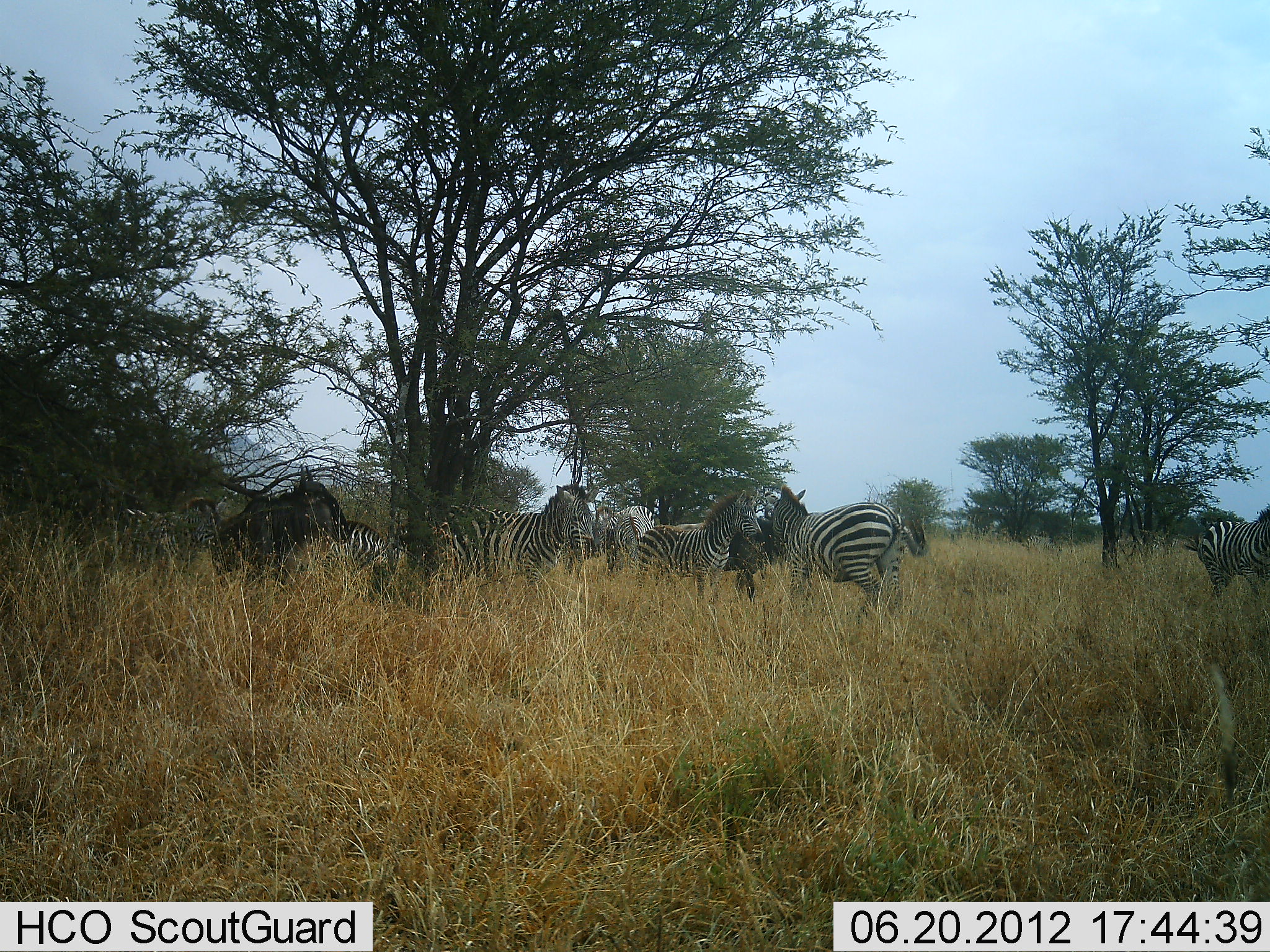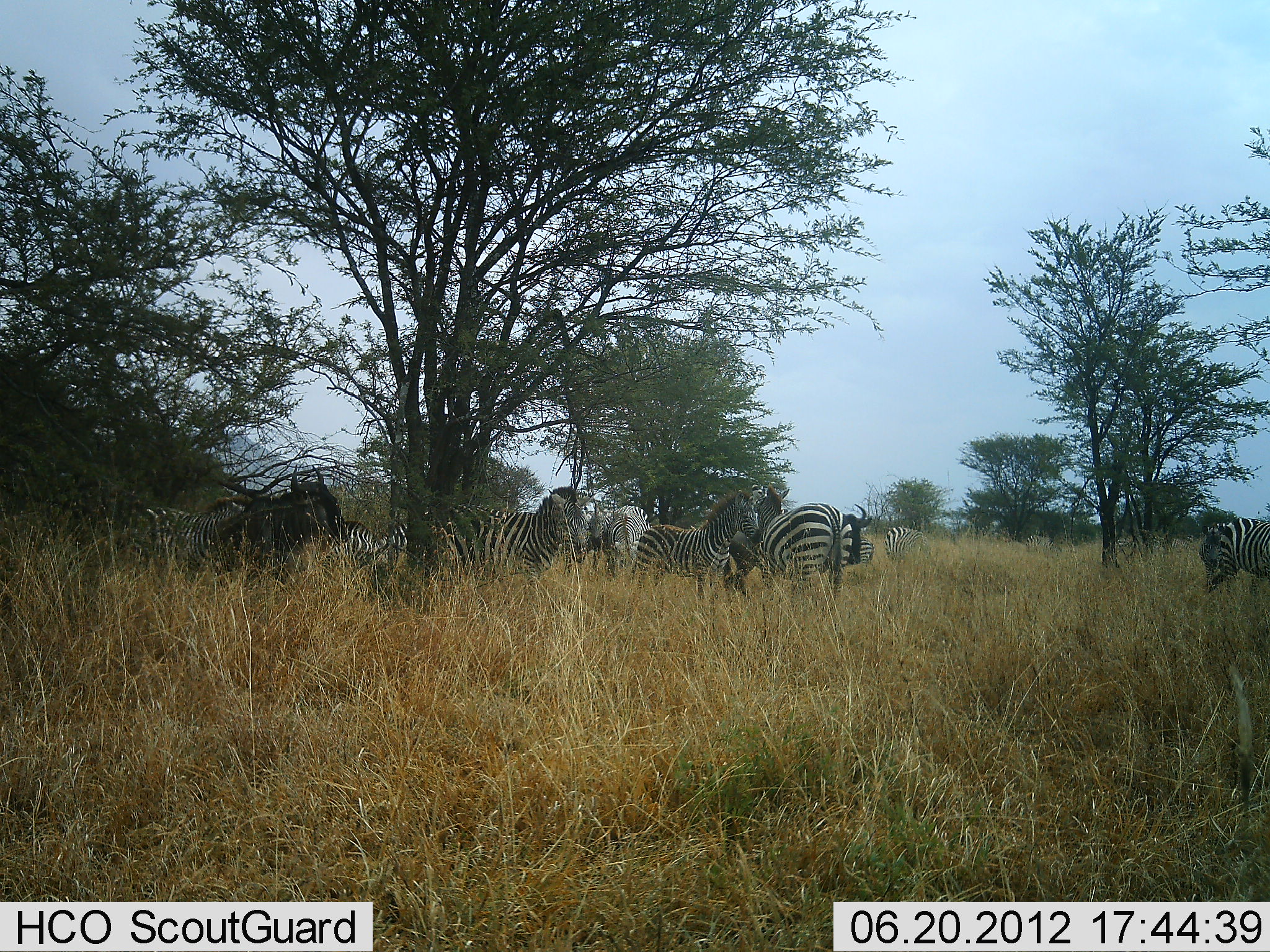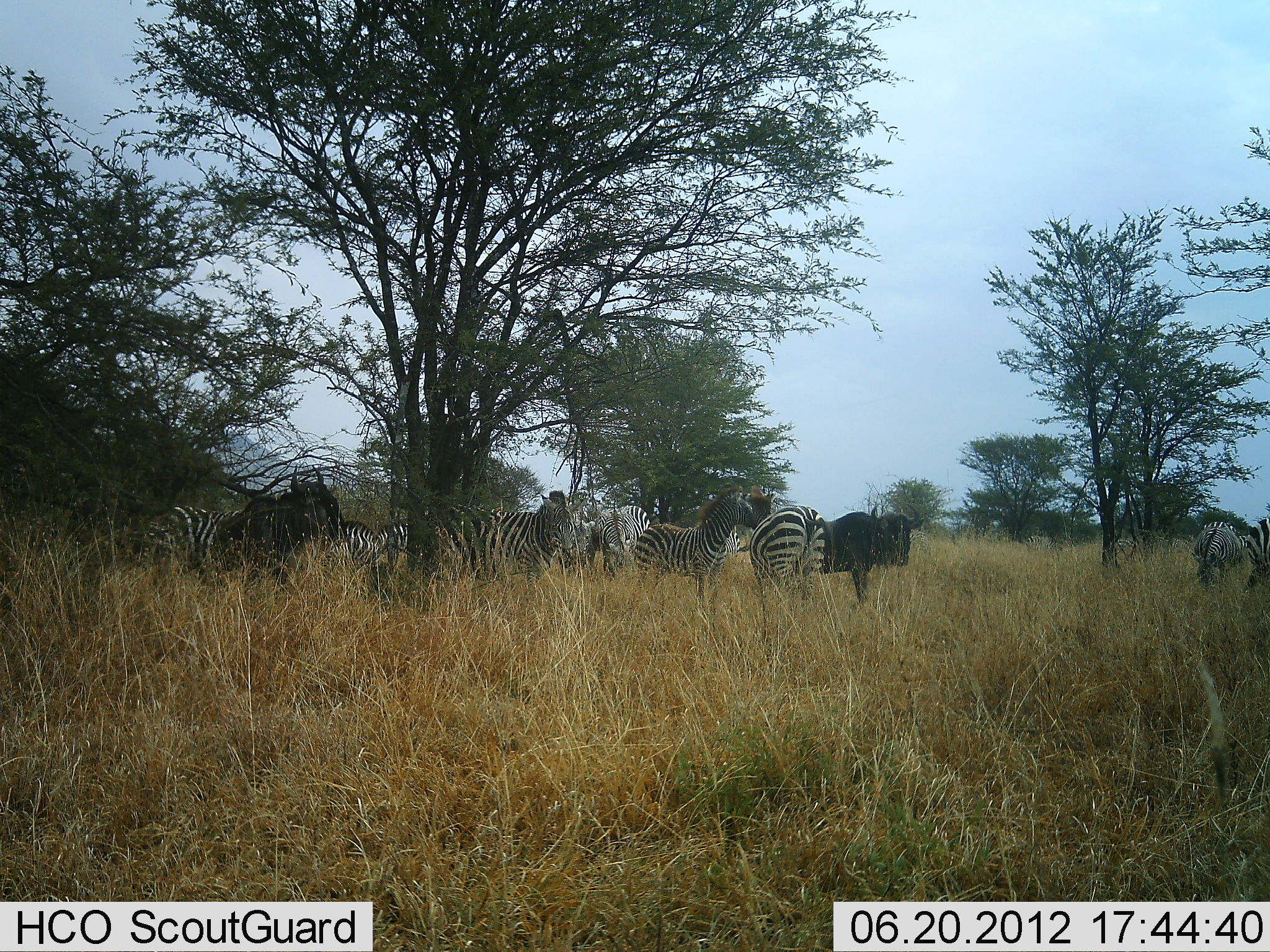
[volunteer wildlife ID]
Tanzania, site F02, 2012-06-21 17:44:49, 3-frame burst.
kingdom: Animalia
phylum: Chordata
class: Mammalia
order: Artiodactyla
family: Bovidae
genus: Connochaetes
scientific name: Connochaetes taurinus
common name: blue wildebeest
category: wildebeest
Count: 2.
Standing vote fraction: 100%.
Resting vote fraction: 0%.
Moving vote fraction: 30%.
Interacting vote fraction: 0%.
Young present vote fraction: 0%.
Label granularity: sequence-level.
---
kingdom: Animalia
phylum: Chordata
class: Mammalia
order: Perissodactyla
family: Equidae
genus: Equus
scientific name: Equus quagga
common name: plains zebra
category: zebra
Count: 9.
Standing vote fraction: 100%.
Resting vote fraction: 9%.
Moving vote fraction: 55%.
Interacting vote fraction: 0%.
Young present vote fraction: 9%.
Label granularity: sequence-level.